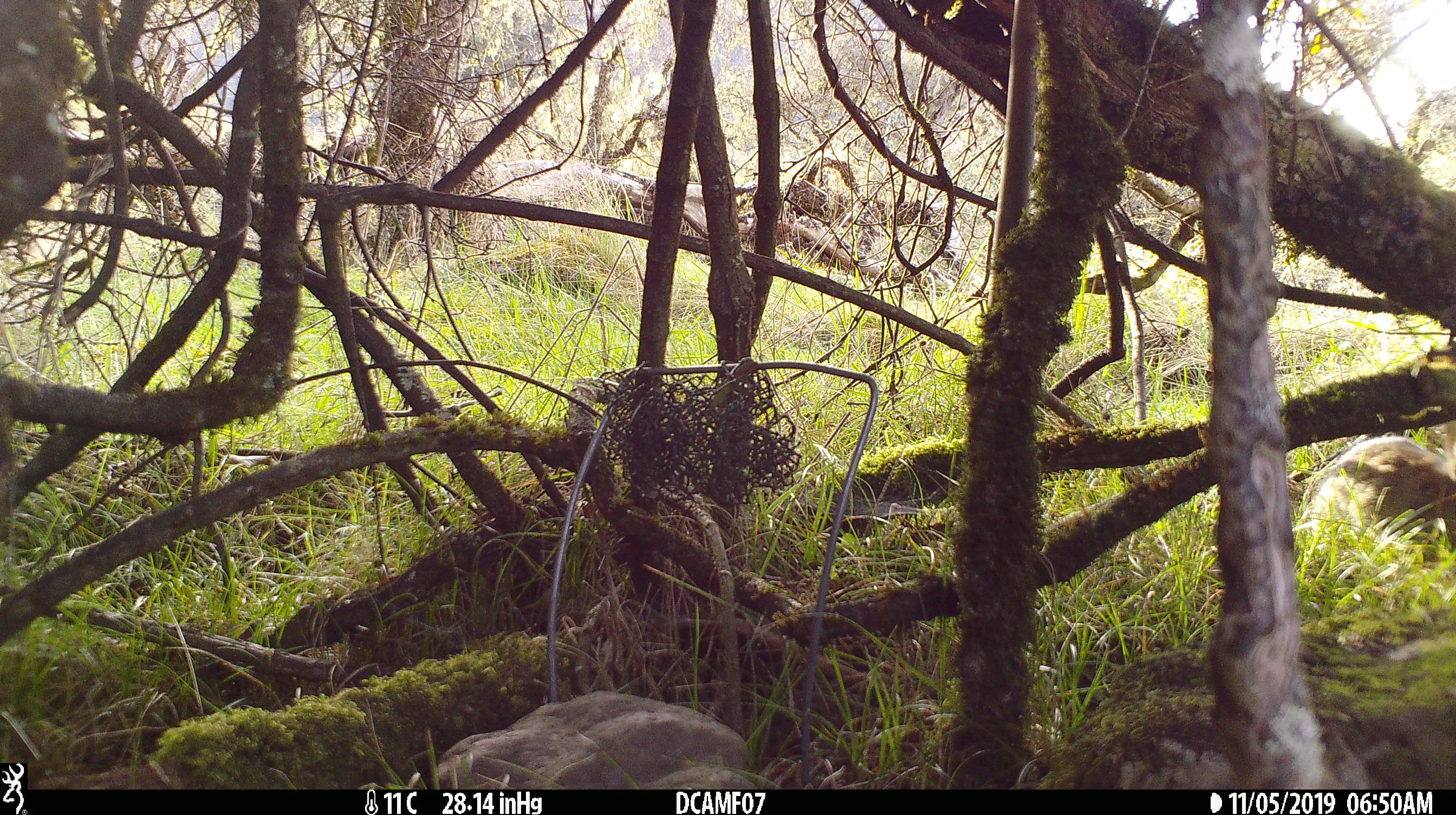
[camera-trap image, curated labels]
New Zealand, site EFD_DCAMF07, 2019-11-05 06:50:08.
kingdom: Animalia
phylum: Chordata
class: Mammalia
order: Lagomorpha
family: Leporidae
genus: Oryctolagus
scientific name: Oryctolagus cuniculus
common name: european rabbit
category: rabbit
Rabbit (european rabbit) (Oryctolagus cuniculus).